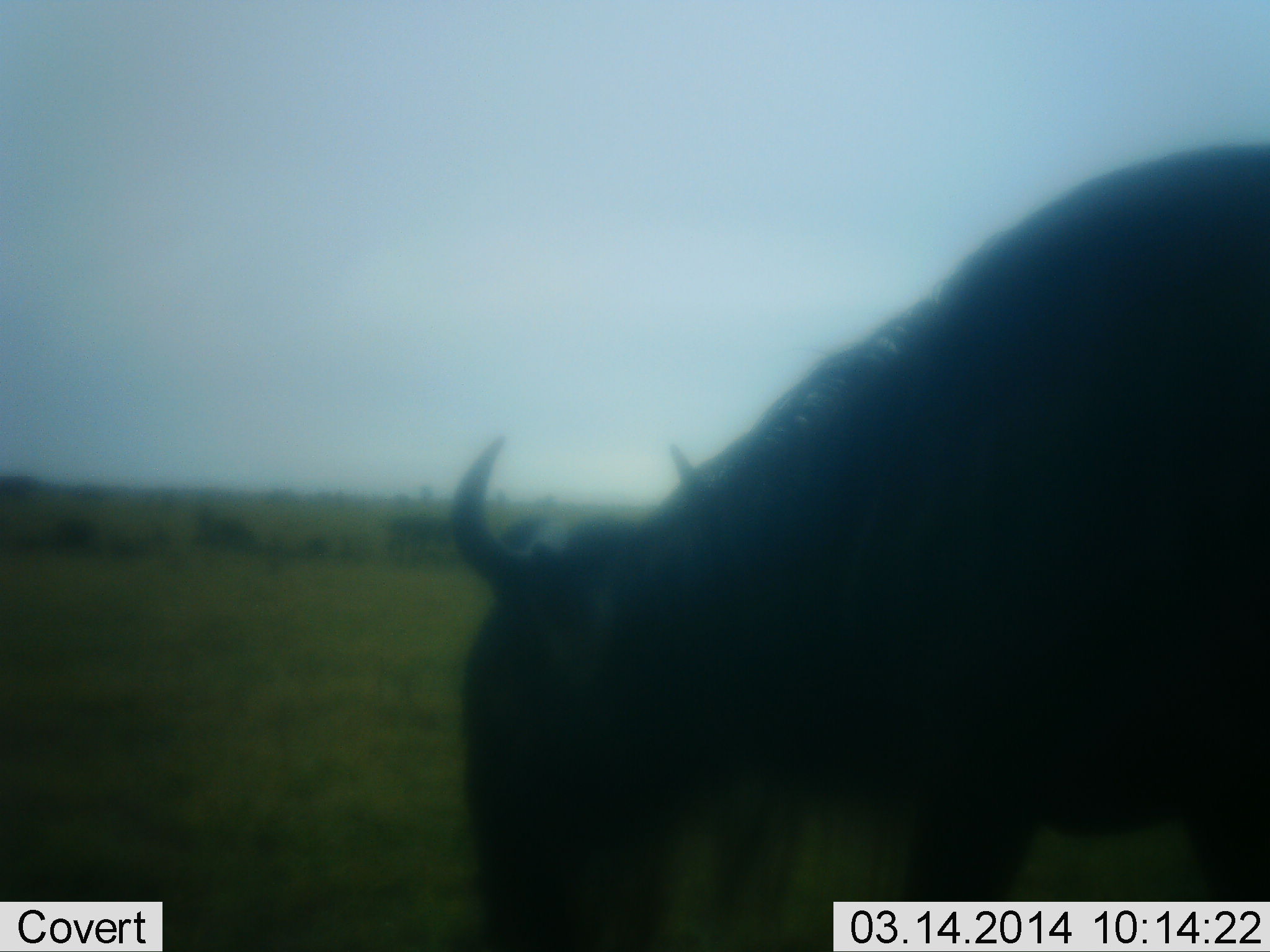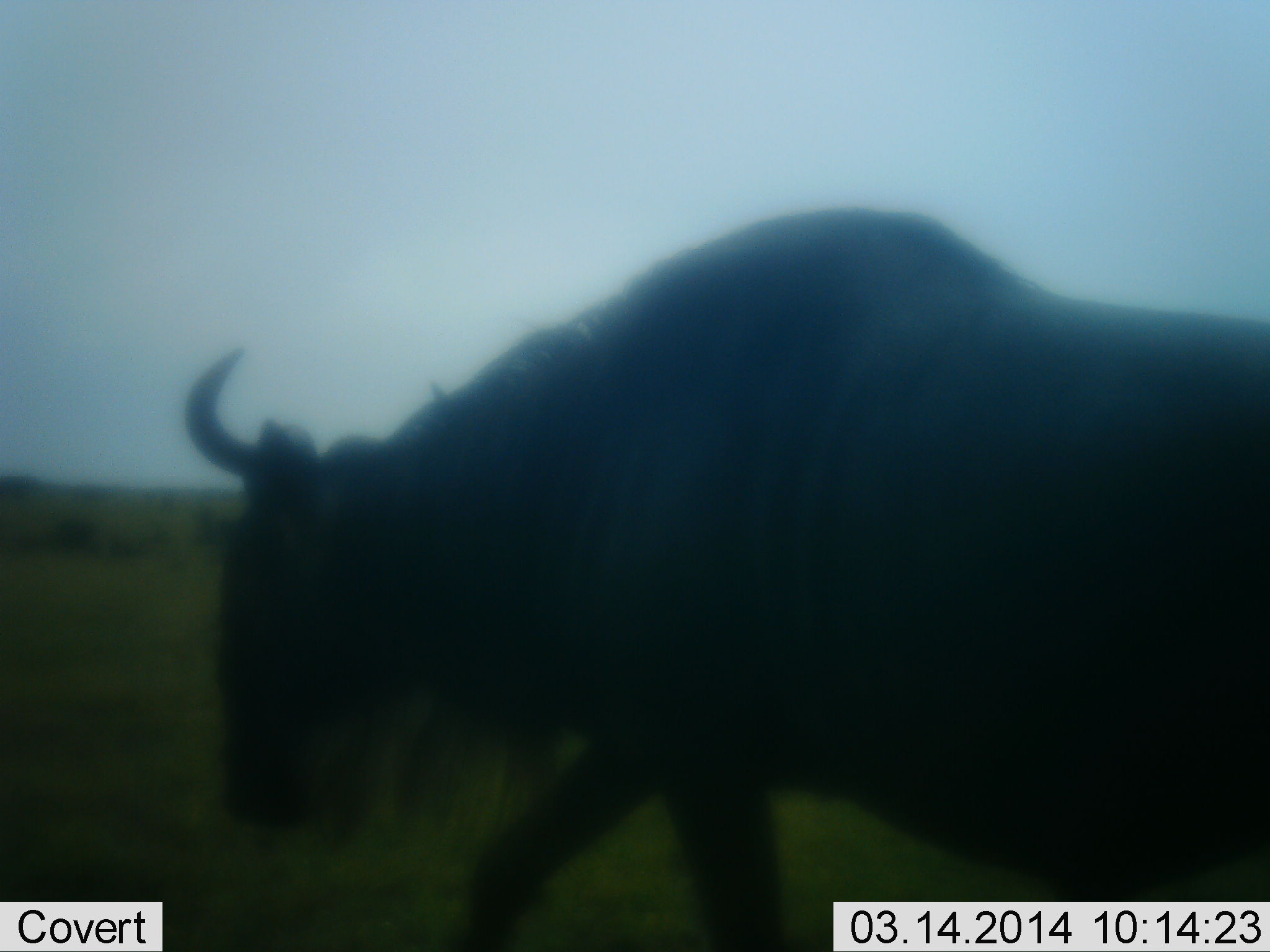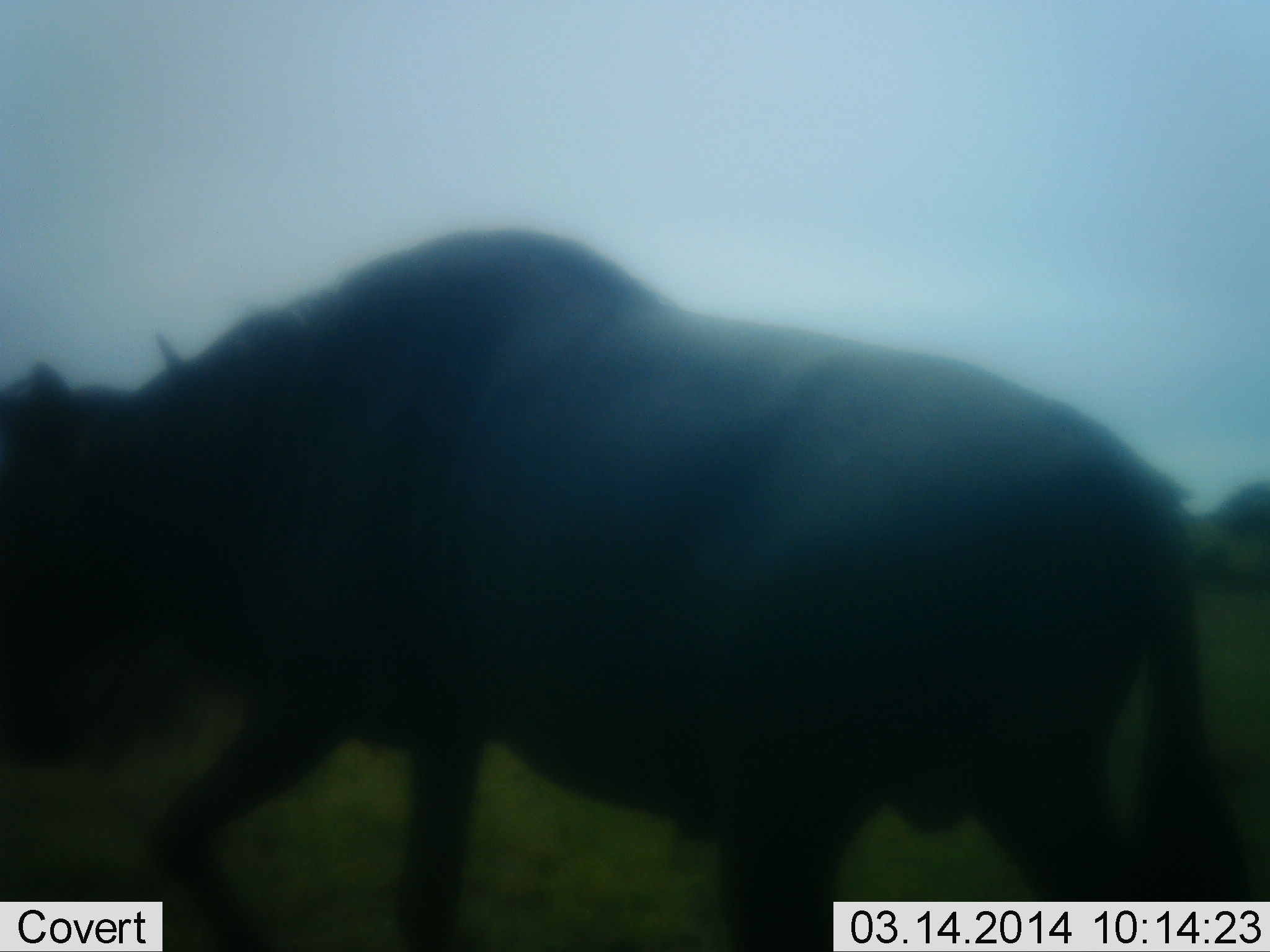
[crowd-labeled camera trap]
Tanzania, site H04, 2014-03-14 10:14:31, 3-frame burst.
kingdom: Animalia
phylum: Chordata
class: Mammalia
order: Artiodactyla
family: Bovidae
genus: Connochaetes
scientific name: Connochaetes taurinus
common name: blue wildebeest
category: wildebeest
Wildebeest (blue wildebeest) (Connochaetes taurinus), count 1. Behavior (volunteer vote fractions): standing 15%, resting 0%, moving 88%, interacting 0%. Young present (vote fraction): 0%. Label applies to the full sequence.